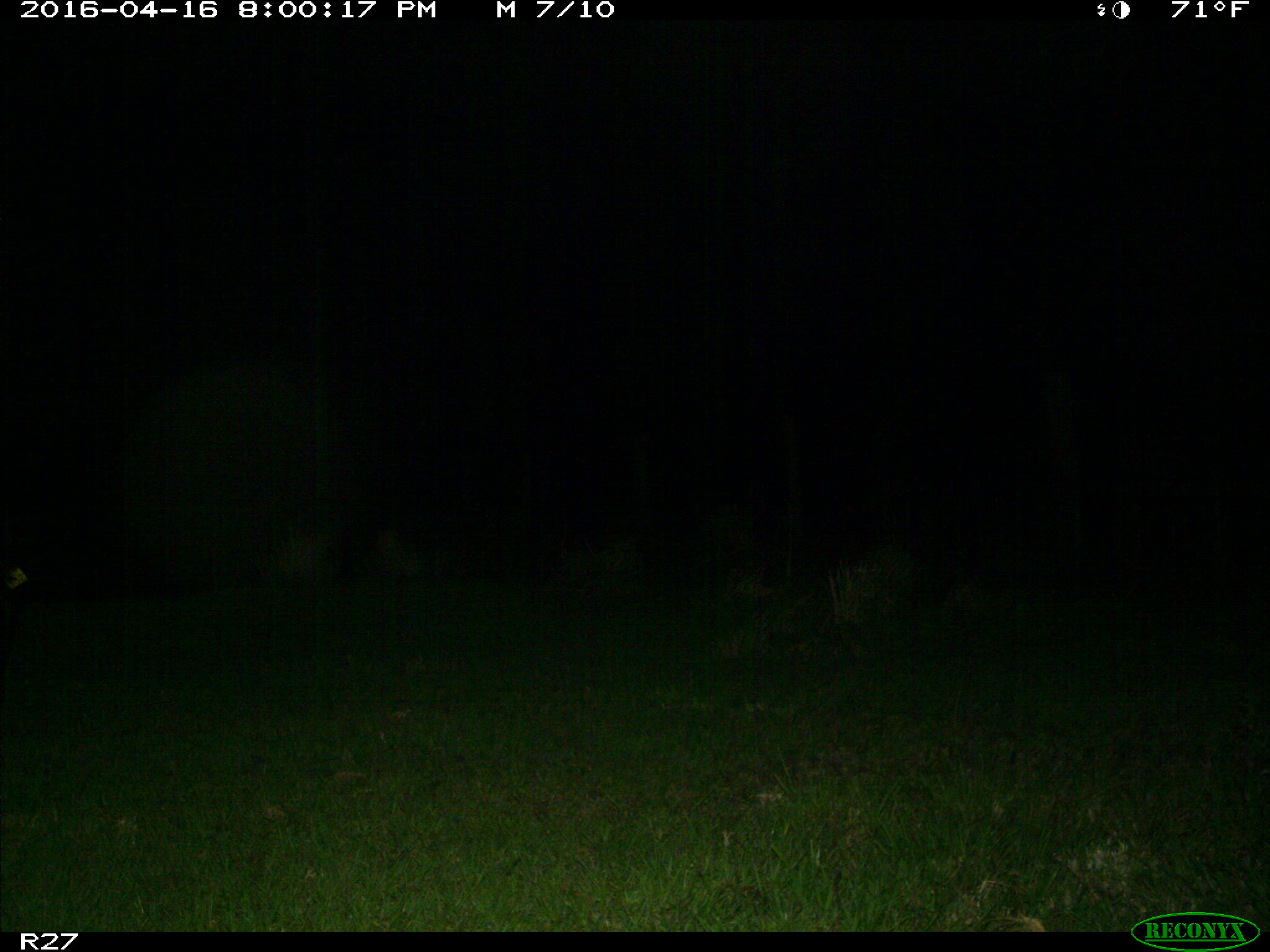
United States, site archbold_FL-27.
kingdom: Animalia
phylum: Chordata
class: Mammalia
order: Artiodactyla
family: Suidae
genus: Sus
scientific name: Sus scrofa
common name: wild boar